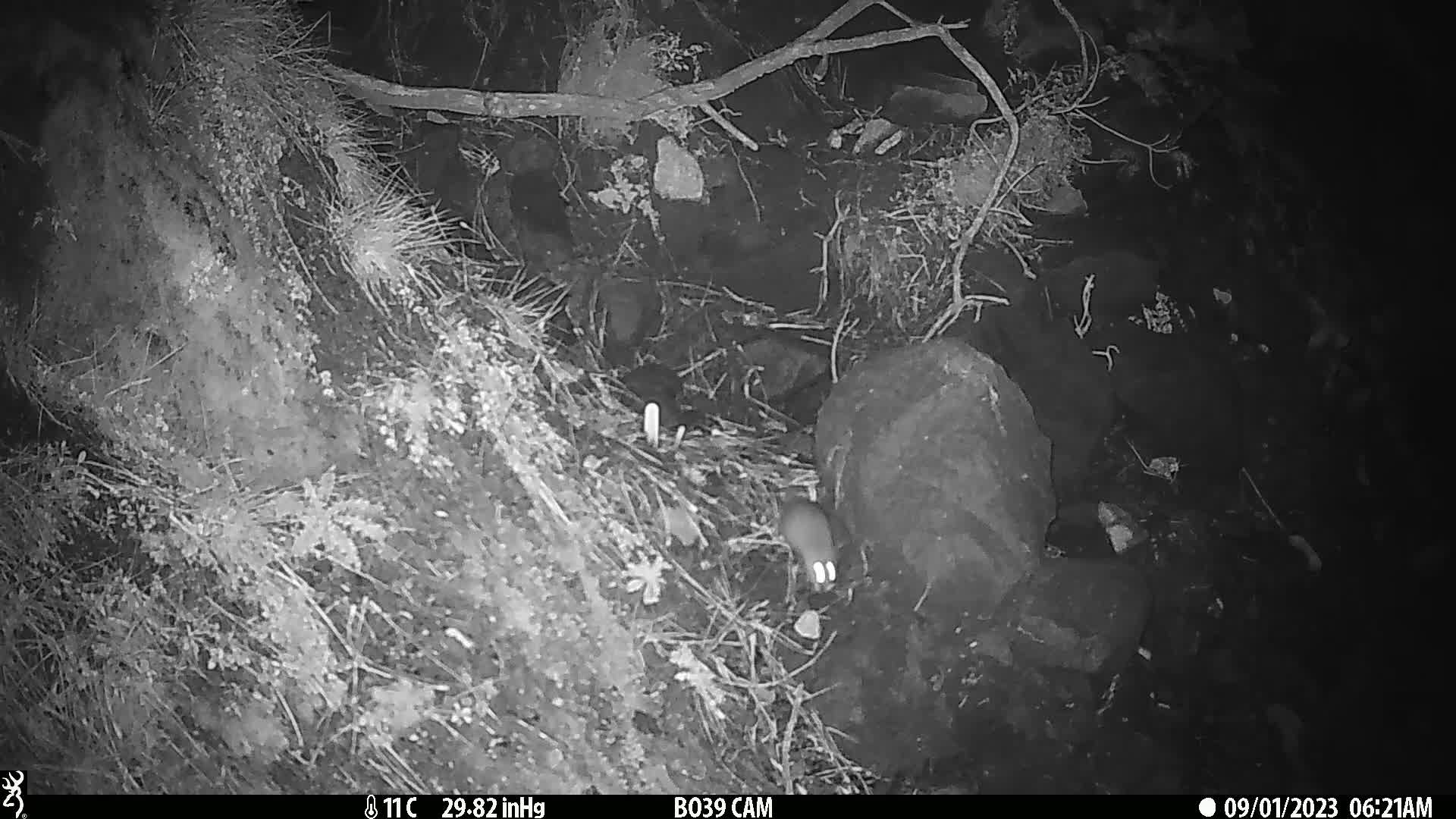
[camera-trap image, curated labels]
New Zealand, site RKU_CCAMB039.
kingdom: Animalia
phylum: Chordata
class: Mammalia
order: Rodentia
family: Muridae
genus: Rattus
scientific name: Rattus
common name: rat